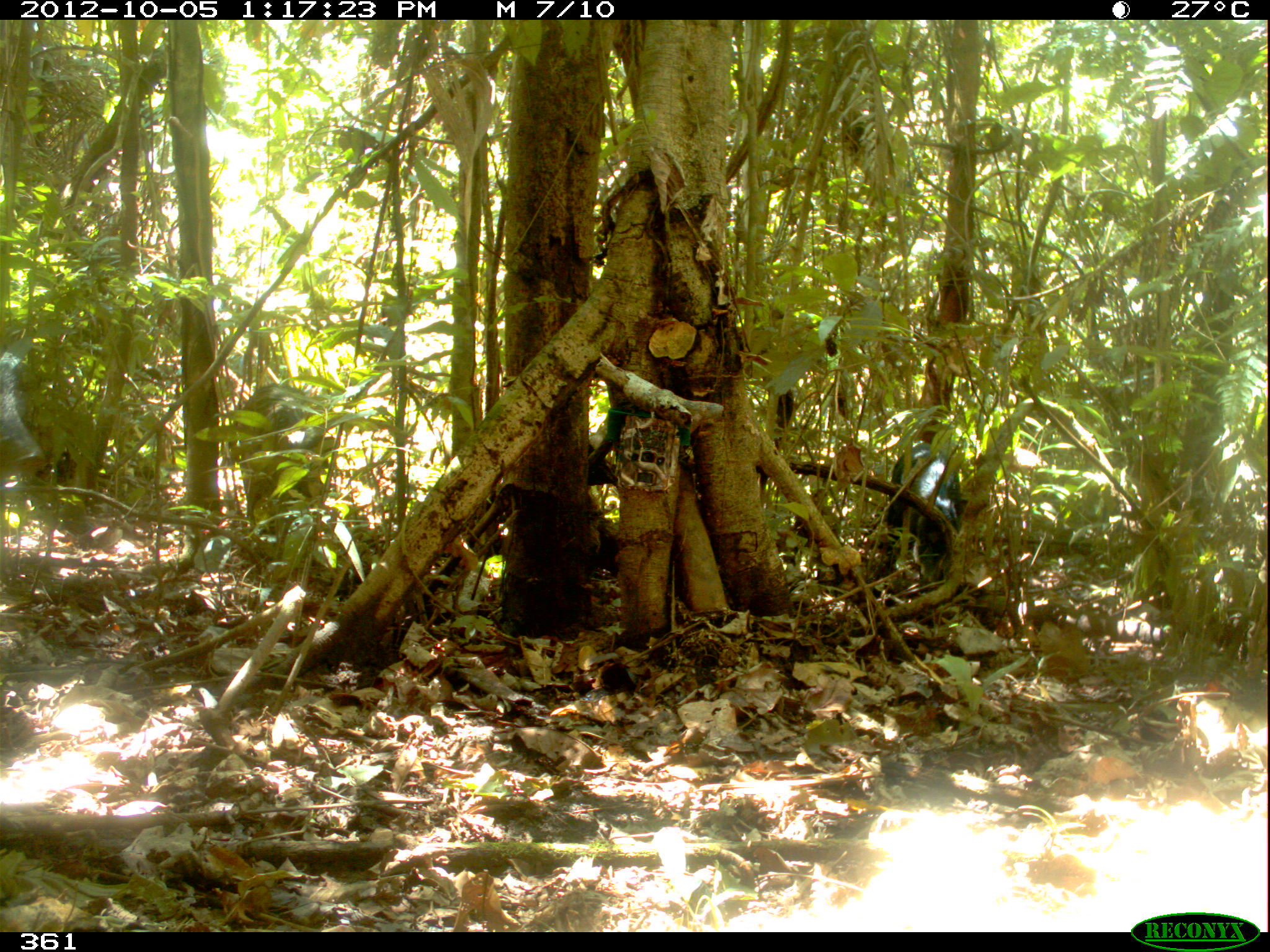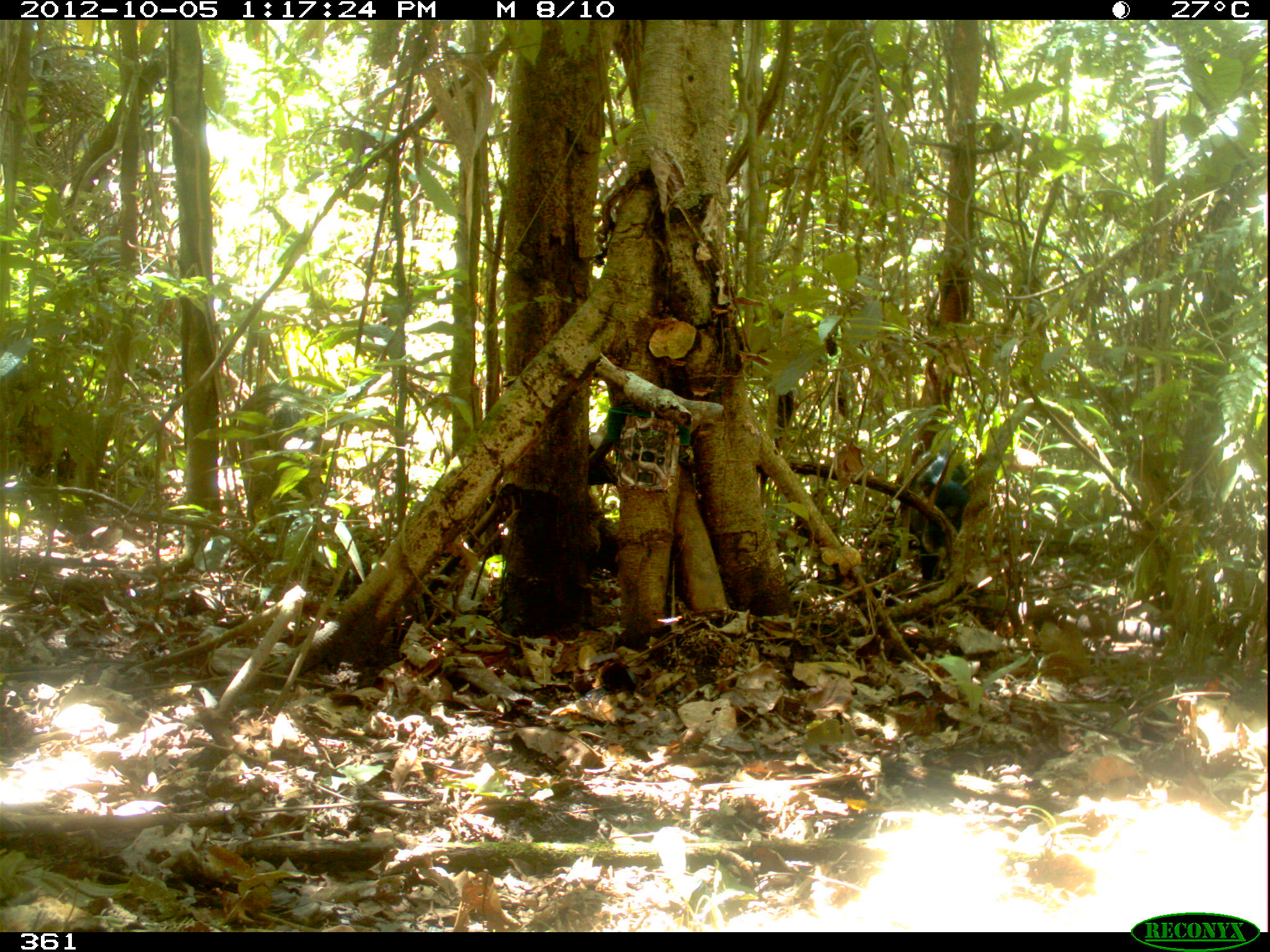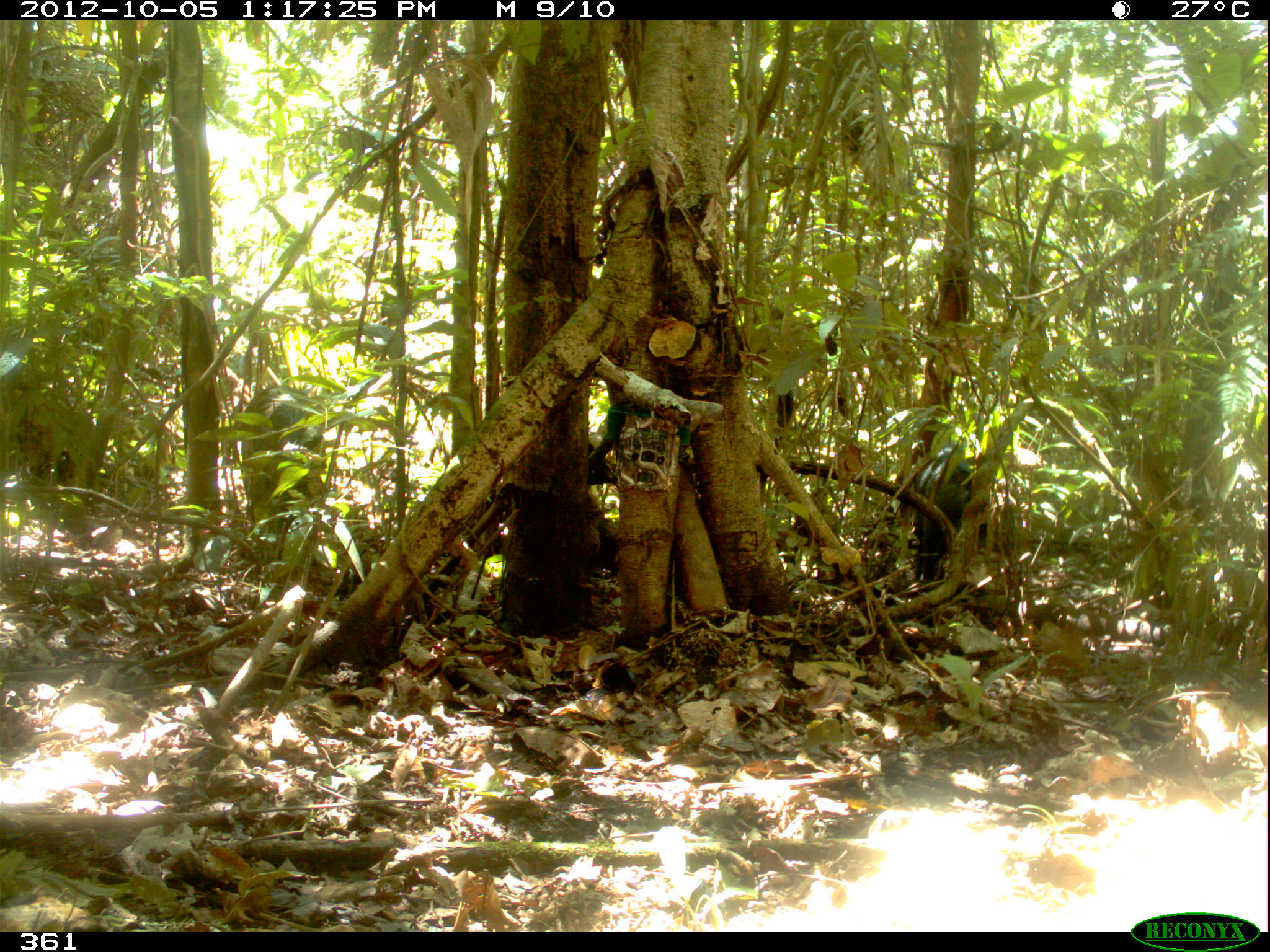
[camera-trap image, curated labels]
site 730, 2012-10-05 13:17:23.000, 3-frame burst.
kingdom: Animalia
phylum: Chordata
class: Mammalia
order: Artiodactyla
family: Tayassuidae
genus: Tayassu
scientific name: Tayassu pecari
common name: white-lipped peccary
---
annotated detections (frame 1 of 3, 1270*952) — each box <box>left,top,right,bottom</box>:
tayassu pecari: <box>237,381,325,536</box>; <box>882,441,970,578</box>; <box>0,353,47,489</box>